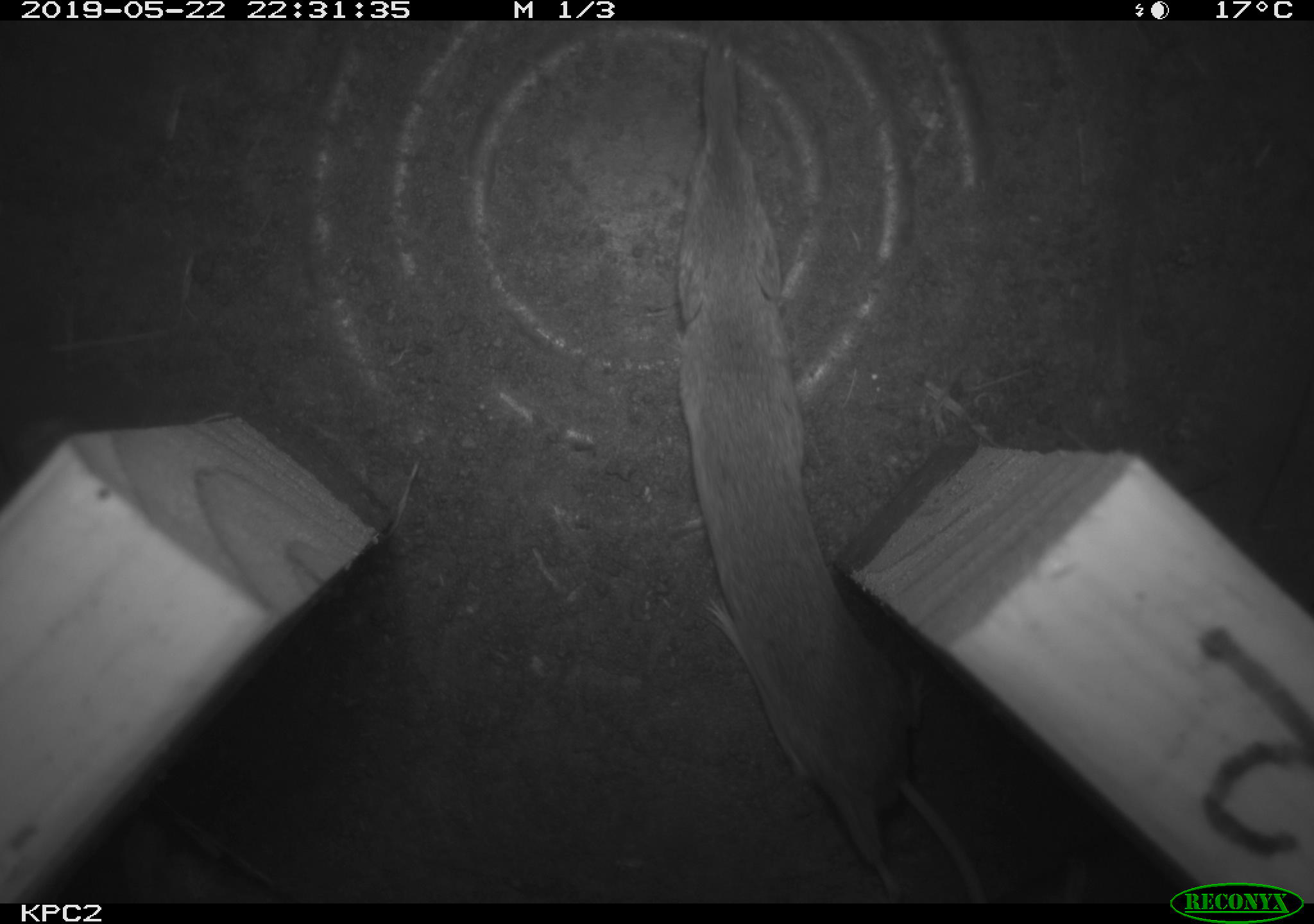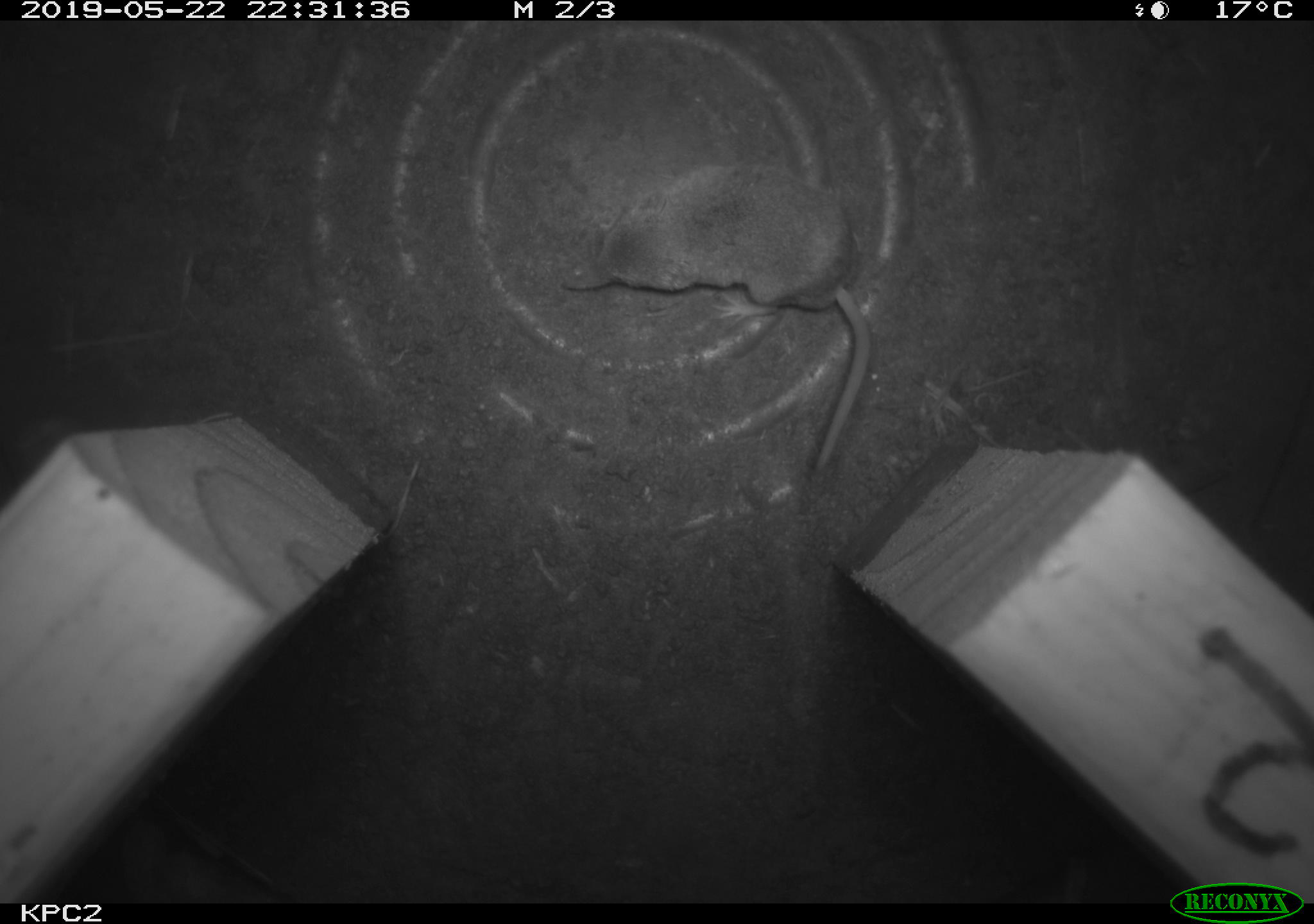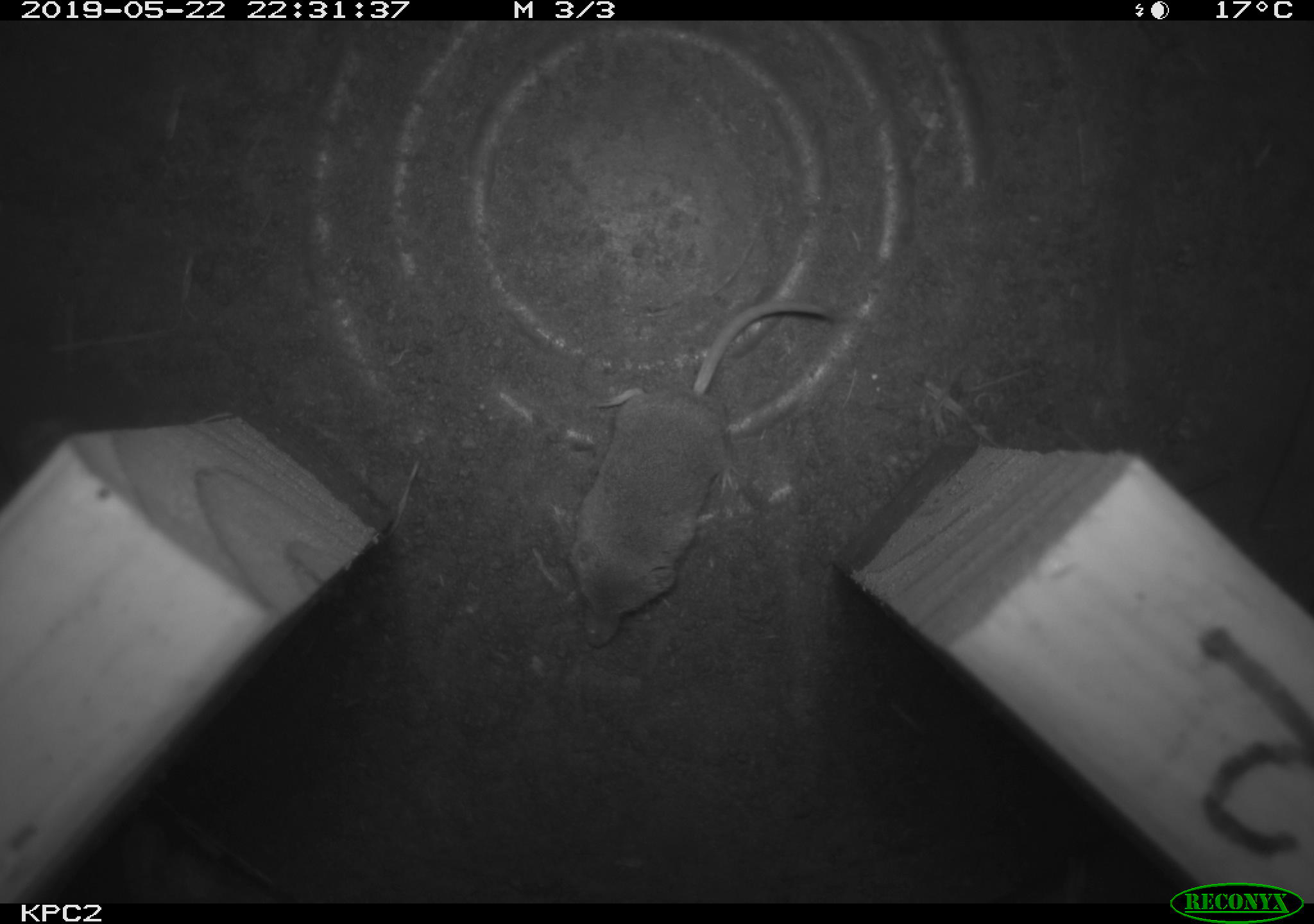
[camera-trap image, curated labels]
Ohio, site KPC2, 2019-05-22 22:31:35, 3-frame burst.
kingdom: Animalia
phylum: Chordata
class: Mammalia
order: Eulipotyphla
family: Soricidae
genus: Sorex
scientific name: Sorex cinereus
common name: masked shrew